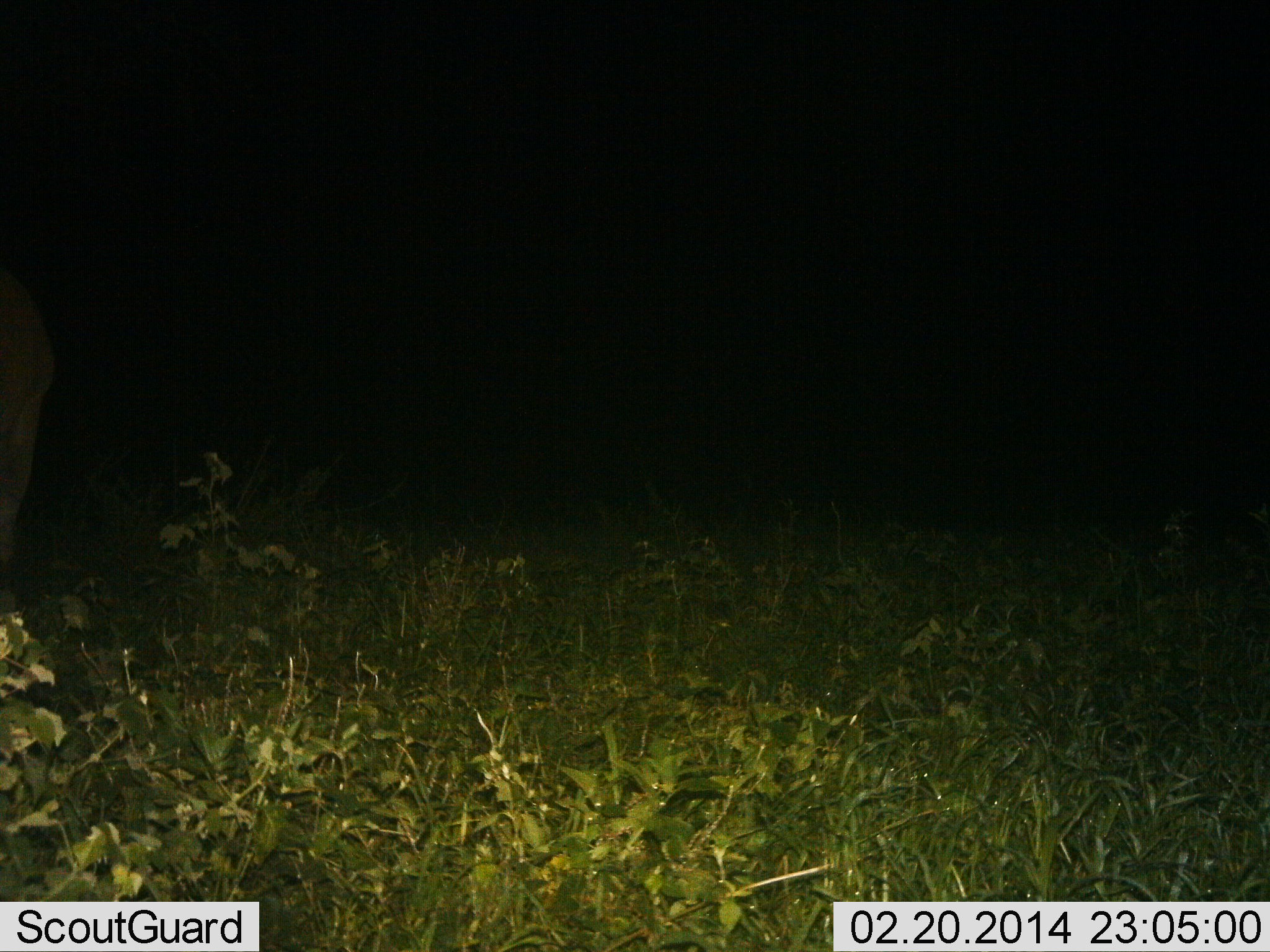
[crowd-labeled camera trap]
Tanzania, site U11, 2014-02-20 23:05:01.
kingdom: Animalia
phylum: Chordata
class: Mammalia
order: Proboscidea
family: Elephantidae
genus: Loxodonta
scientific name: Loxodonta africana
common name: african bush elephant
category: elephant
Elephant (african bush elephant) (Loxodonta africana), count 1. Behavior (volunteer vote fractions): standing 60%, resting 0%, moving 40%, interacting 0%. Young present (vote fraction): 0%. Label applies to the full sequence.